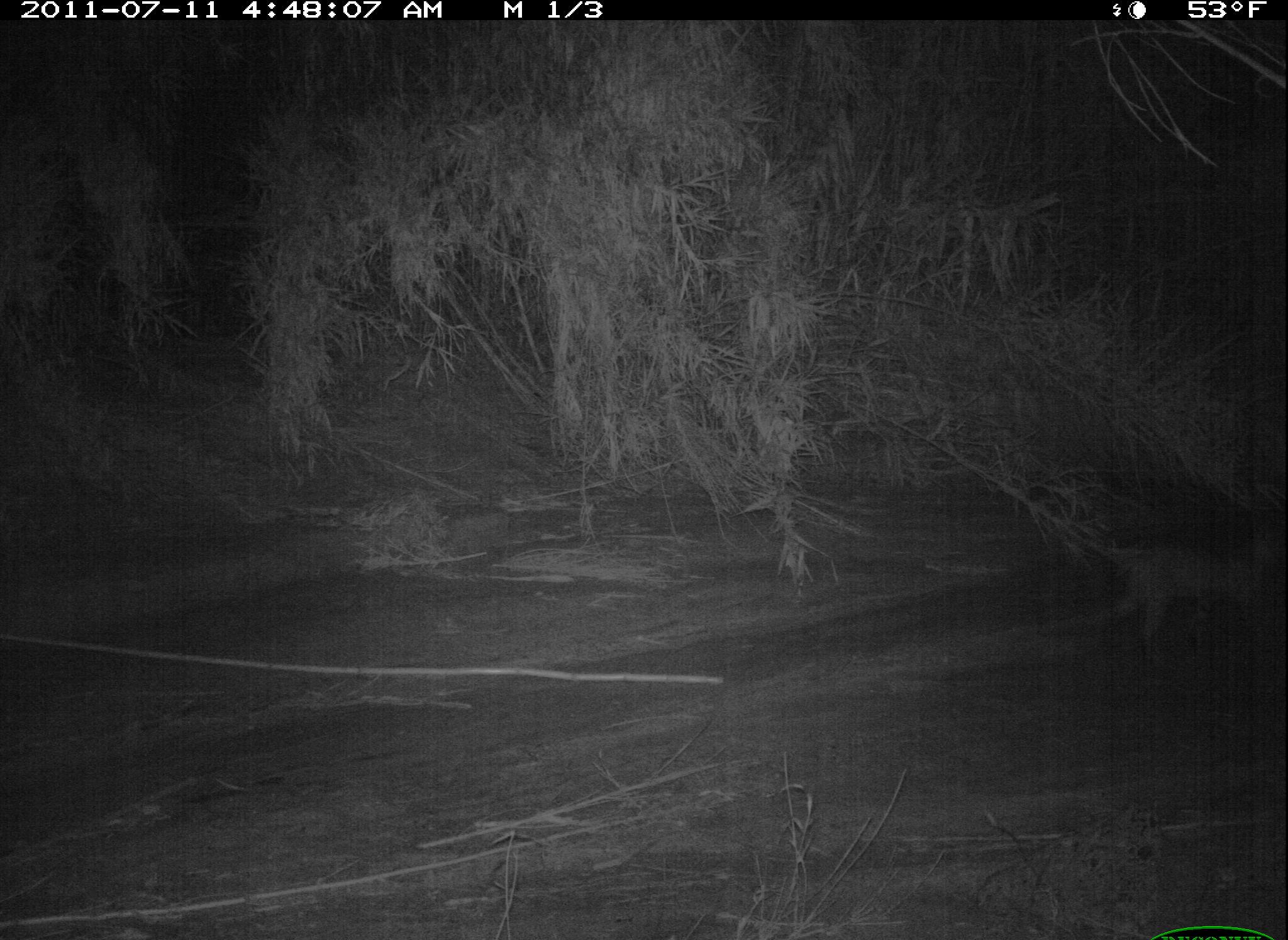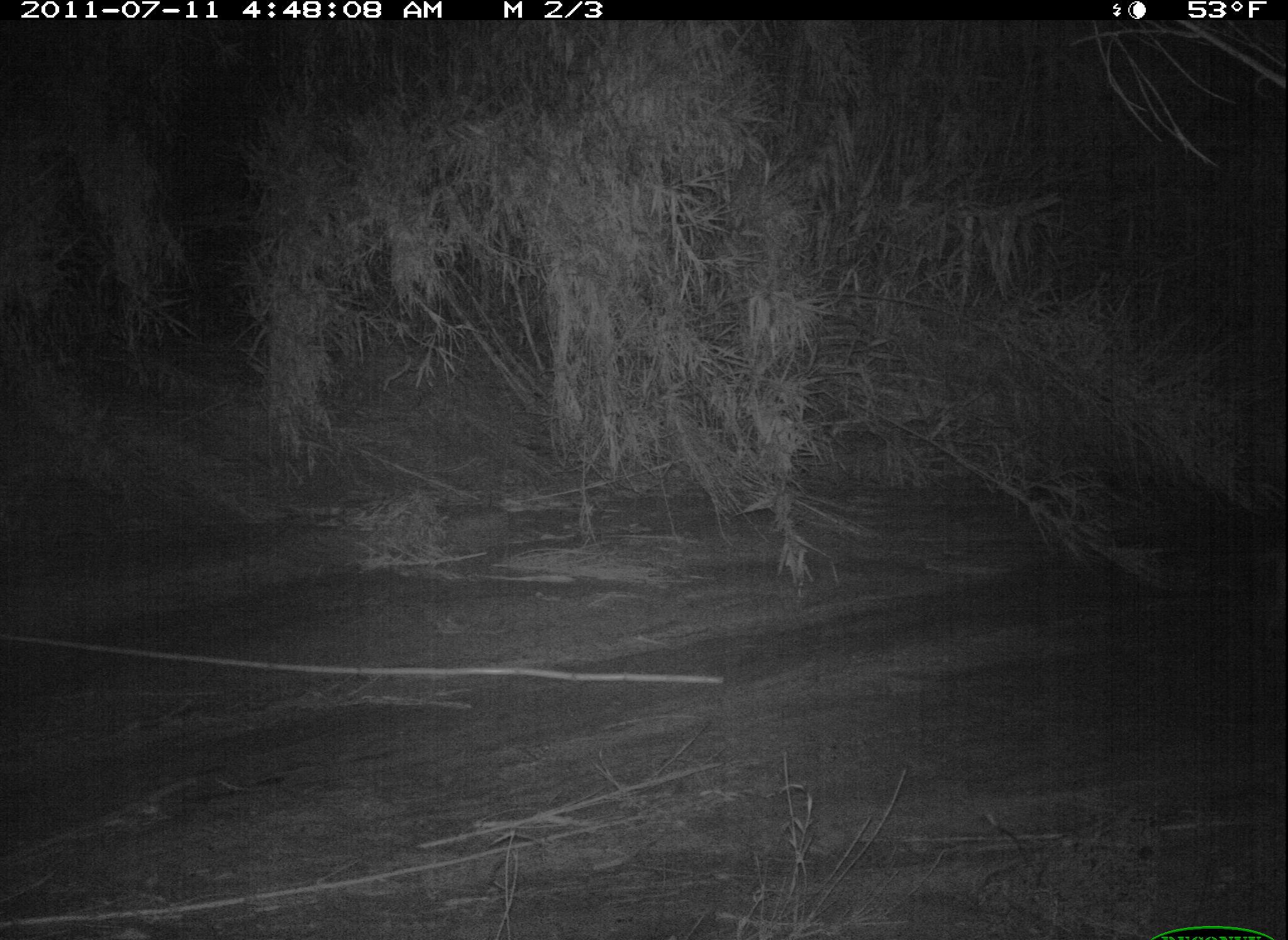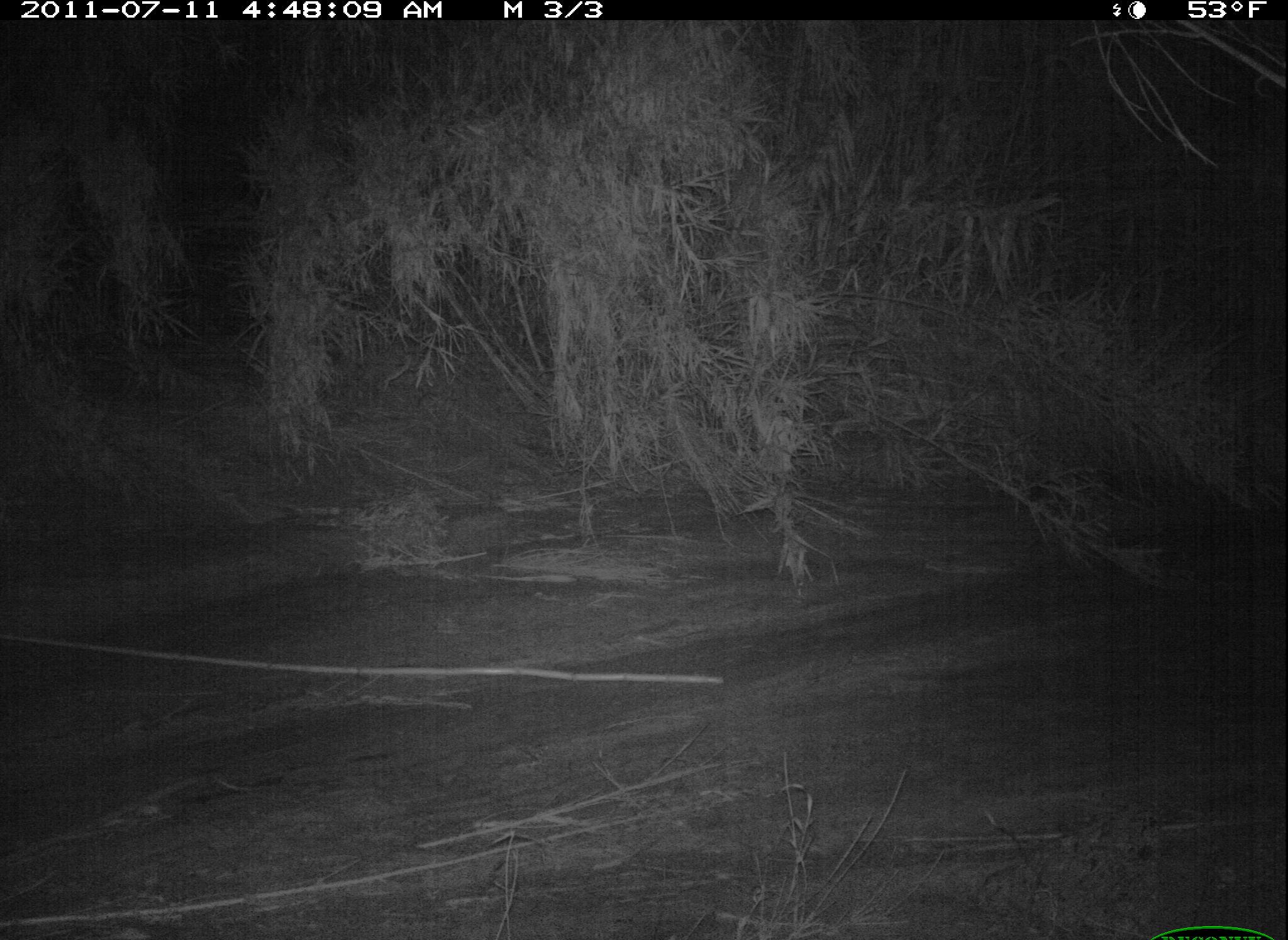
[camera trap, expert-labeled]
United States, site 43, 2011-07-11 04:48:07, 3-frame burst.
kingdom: Animalia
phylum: Chordata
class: Mammalia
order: Carnivora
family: Felidae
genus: Lynx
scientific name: Lynx rufus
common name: bobcat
Bobcat (Lynx rufus).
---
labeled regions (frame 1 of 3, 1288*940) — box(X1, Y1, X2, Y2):
bobcat: box(1103, 522, 1285, 670)